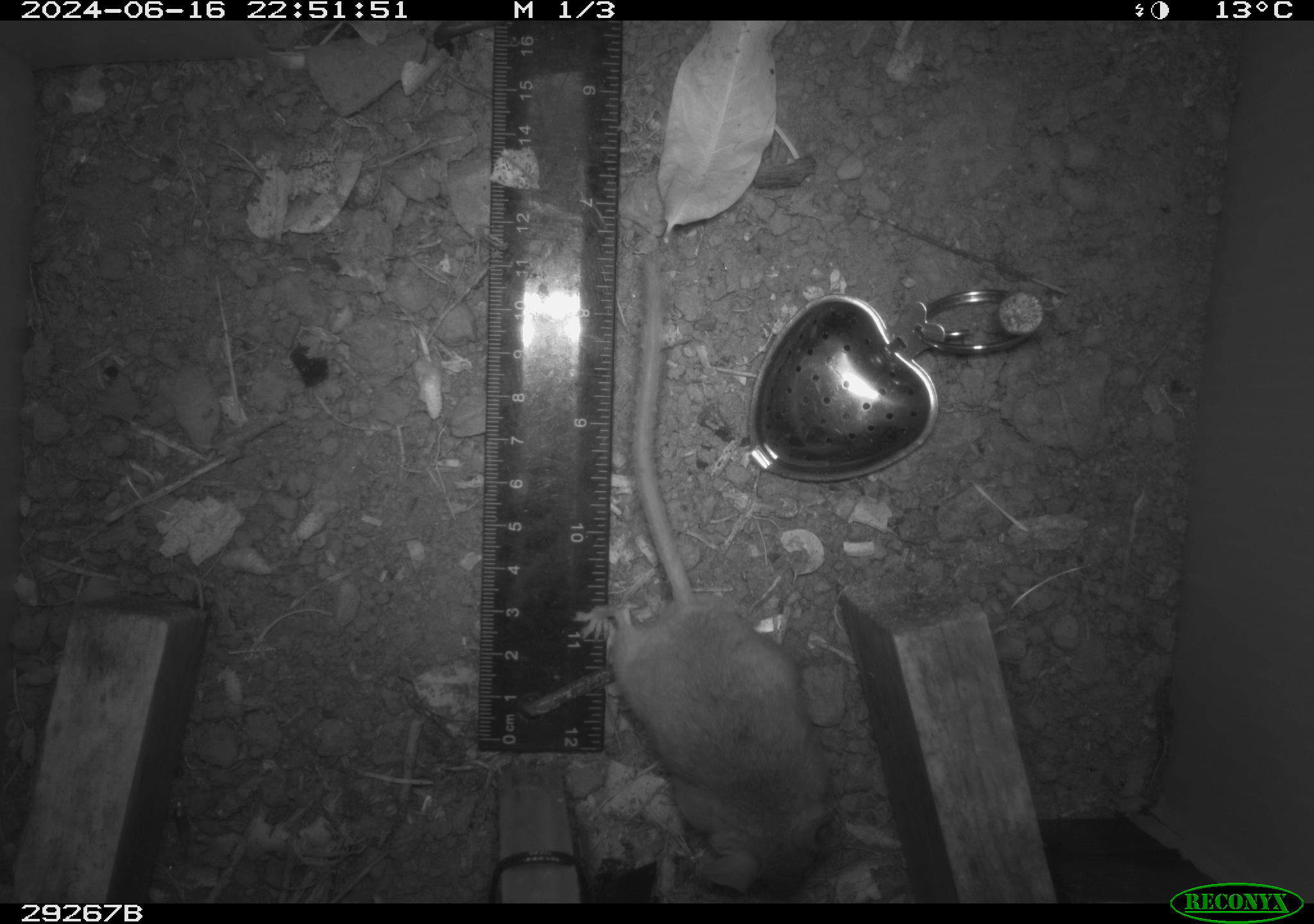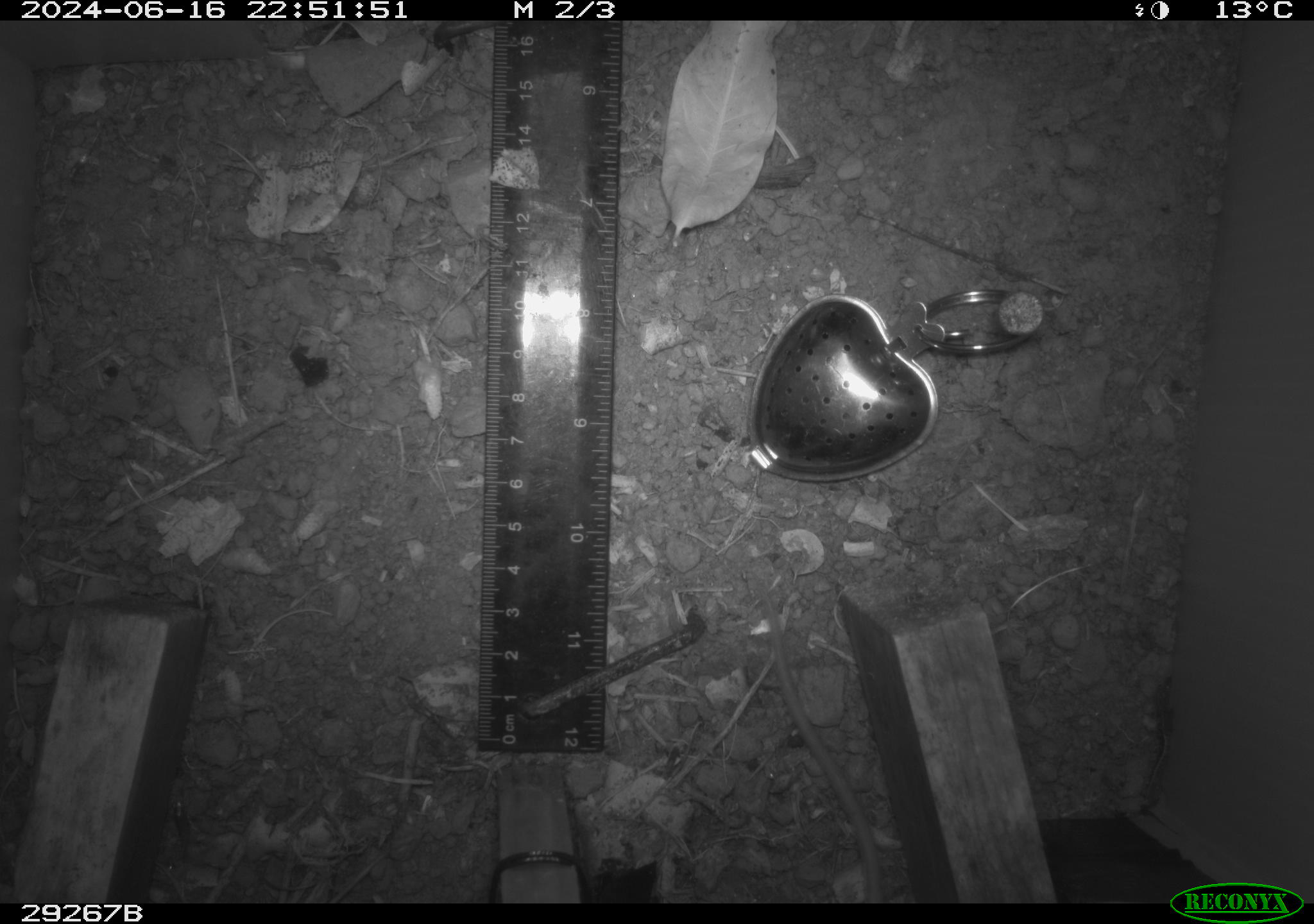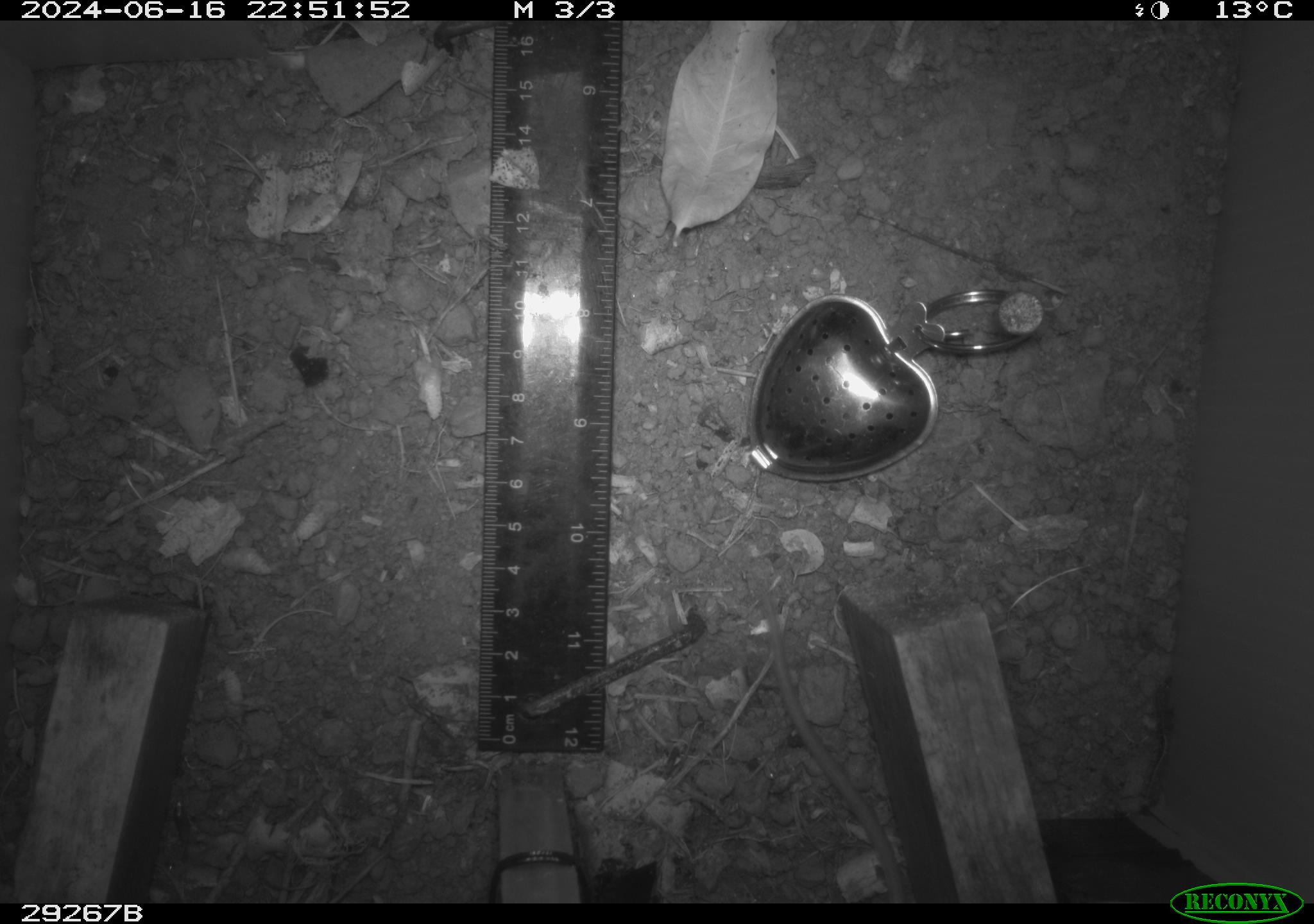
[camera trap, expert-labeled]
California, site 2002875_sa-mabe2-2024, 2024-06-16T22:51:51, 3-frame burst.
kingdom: Animalia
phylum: Chordata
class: Mammalia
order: Rodentia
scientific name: Rodentia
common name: mouse species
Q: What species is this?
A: Mouse species (Rodentia).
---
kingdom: Animalia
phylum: Chordata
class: Mammalia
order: Rodentia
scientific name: Rodentia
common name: rodent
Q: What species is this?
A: Rodent (Rodentia).